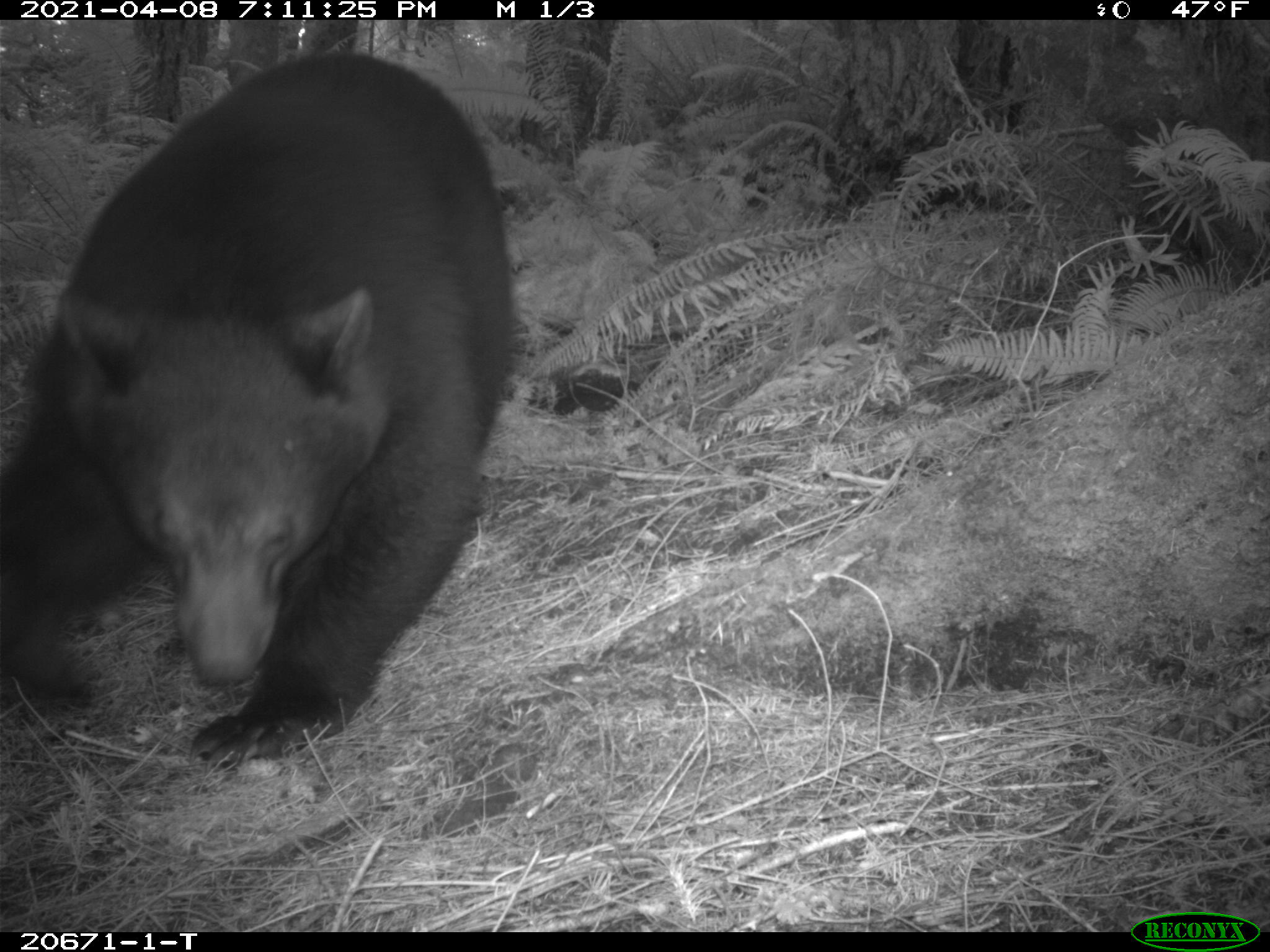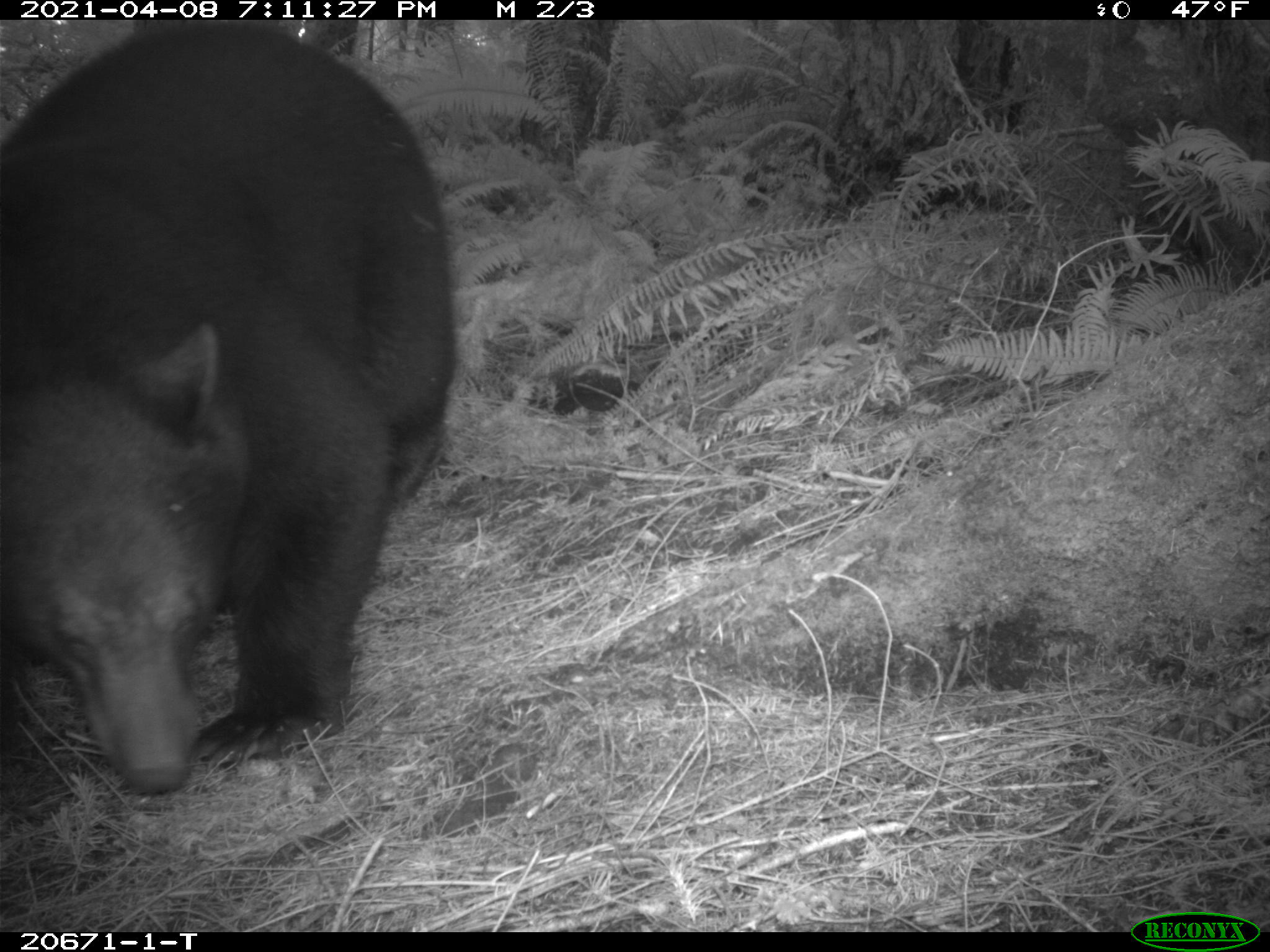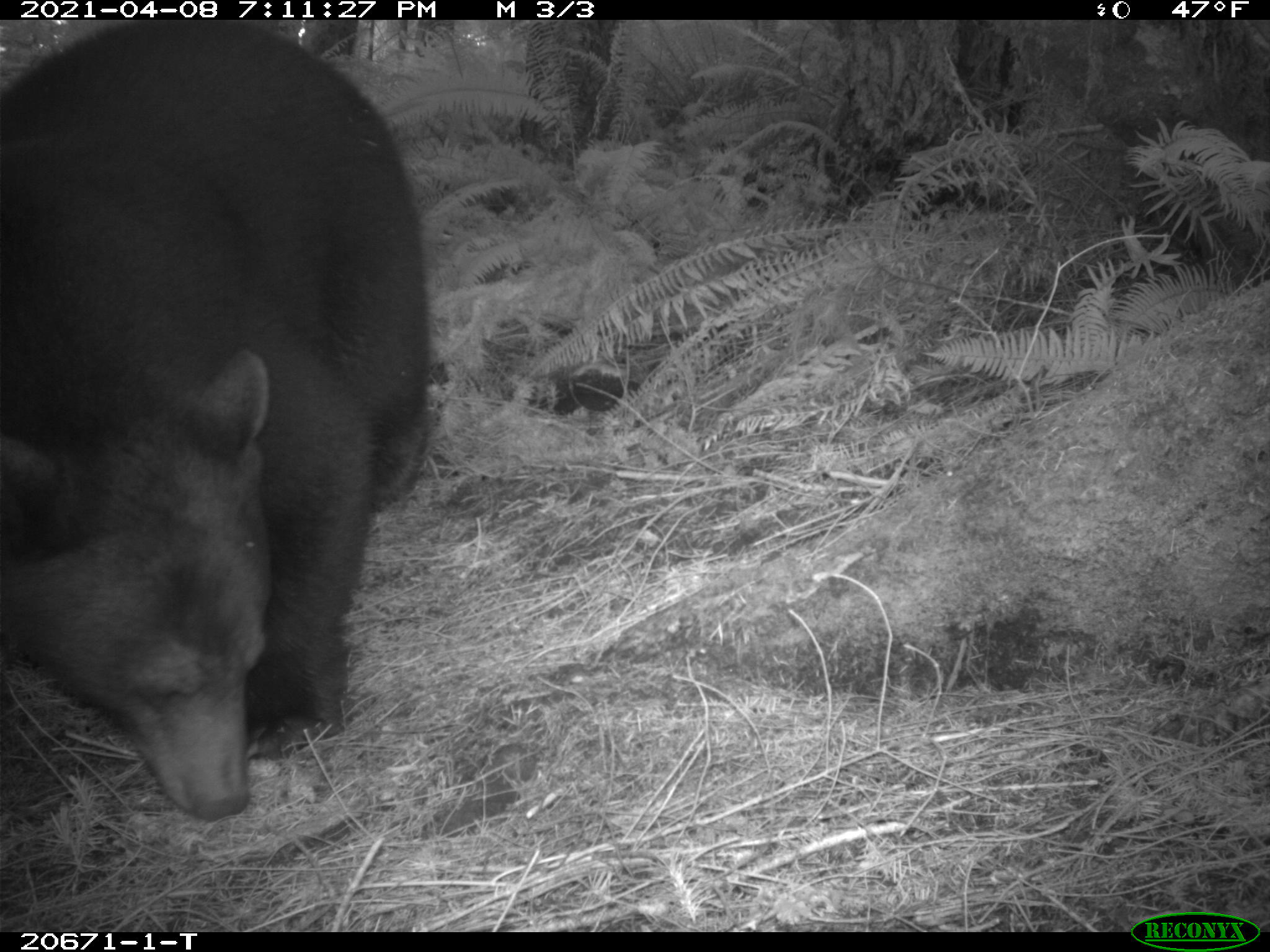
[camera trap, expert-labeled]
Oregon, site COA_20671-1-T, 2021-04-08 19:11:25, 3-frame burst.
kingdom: Animalia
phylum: Chordata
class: Mammalia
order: Carnivora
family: Ursidae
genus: Ursus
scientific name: Ursus americanus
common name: american black bear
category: black bear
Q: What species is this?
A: Black bear (american black bear) (Ursus americanus).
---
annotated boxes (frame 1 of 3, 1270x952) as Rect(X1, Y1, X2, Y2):
black bear: Rect(0, 37, 534, 789)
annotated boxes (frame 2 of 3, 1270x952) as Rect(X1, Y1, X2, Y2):
black bear: Rect(0, 19, 471, 846)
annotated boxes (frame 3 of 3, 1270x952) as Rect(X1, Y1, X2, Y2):
black bear: Rect(0, 19, 455, 862)